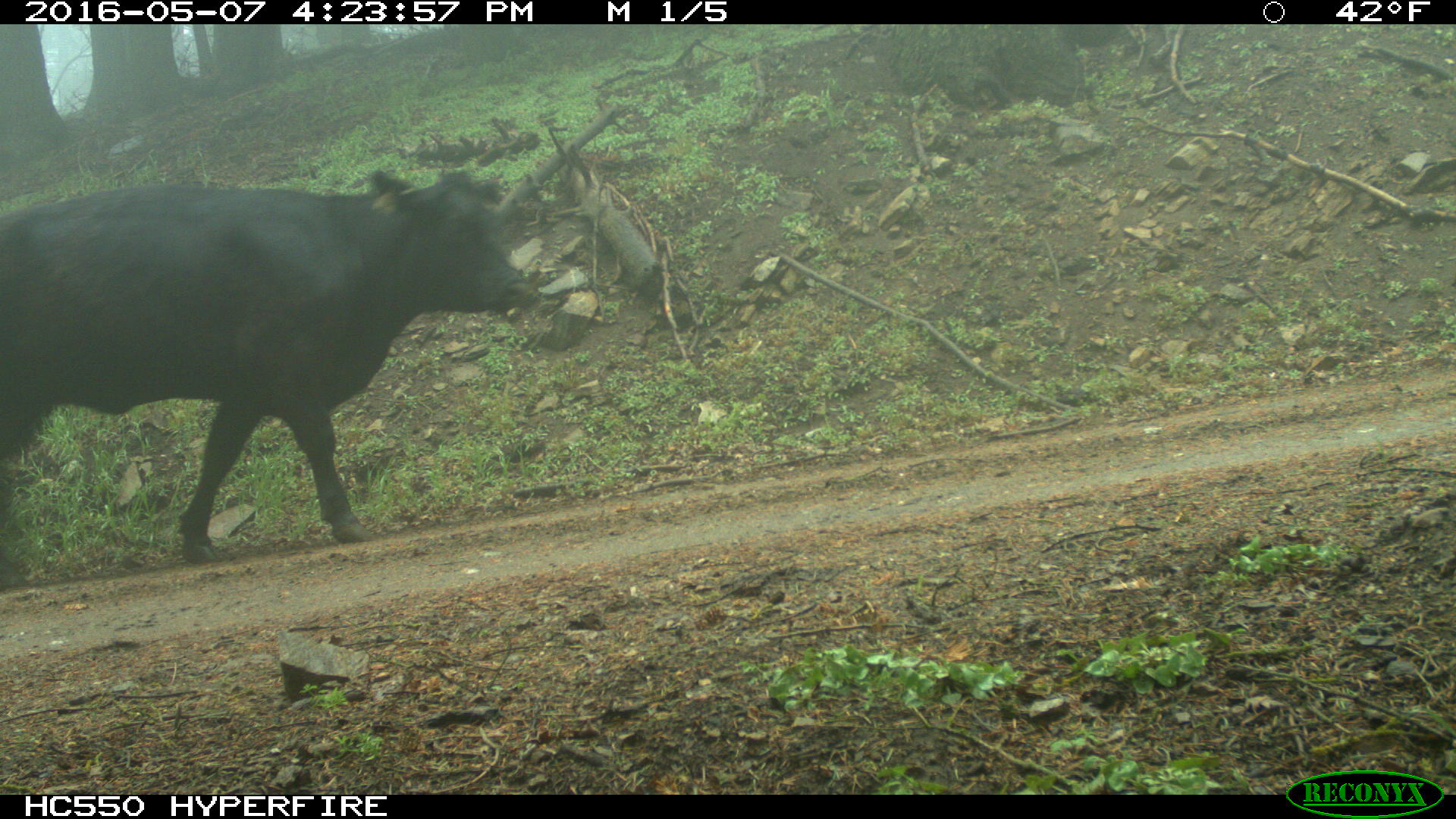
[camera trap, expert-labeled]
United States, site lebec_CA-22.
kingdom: Animalia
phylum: Chordata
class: Mammalia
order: Artiodactyla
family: Bovidae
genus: Bos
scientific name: Bos taurus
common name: domestic cow